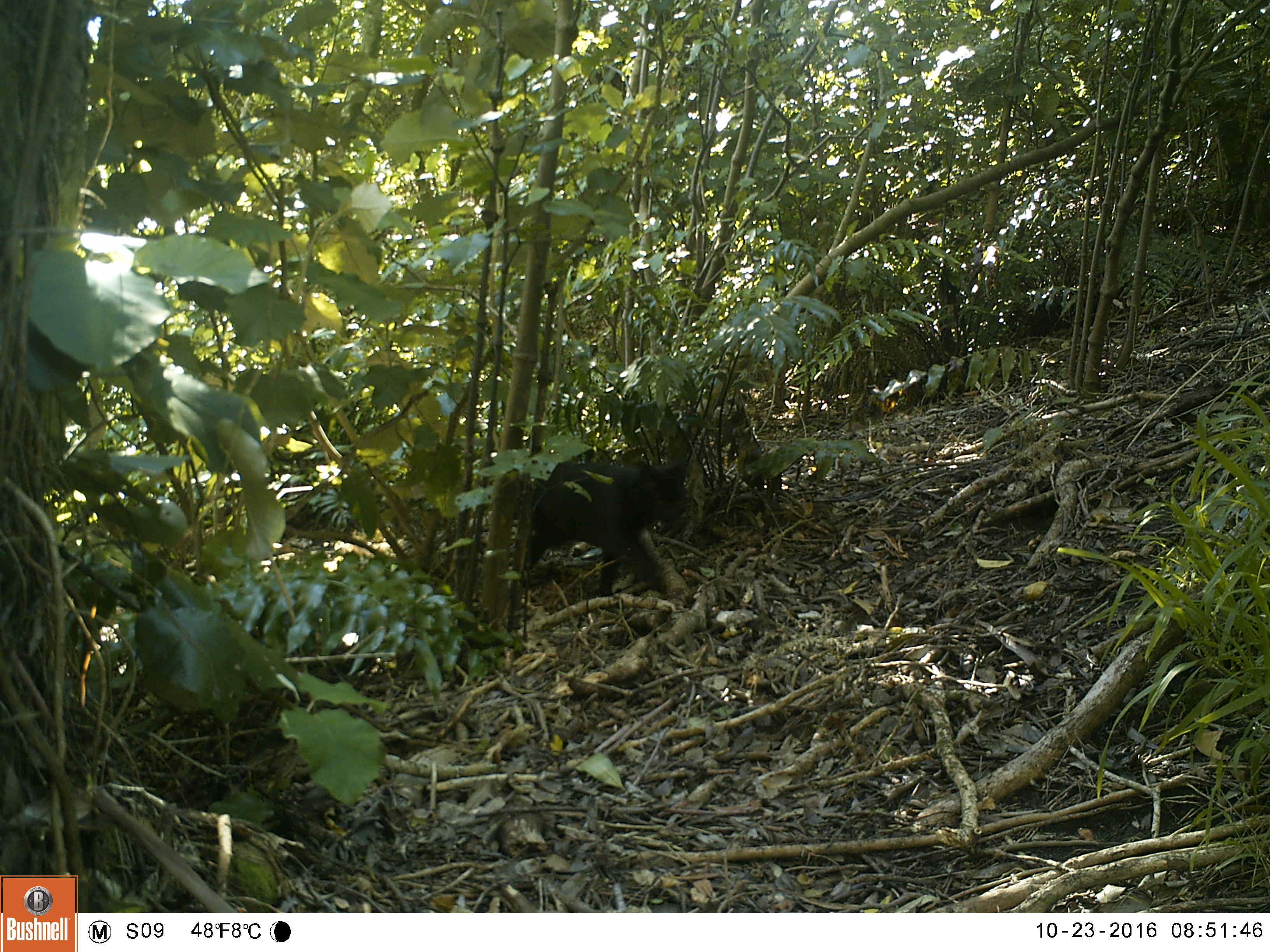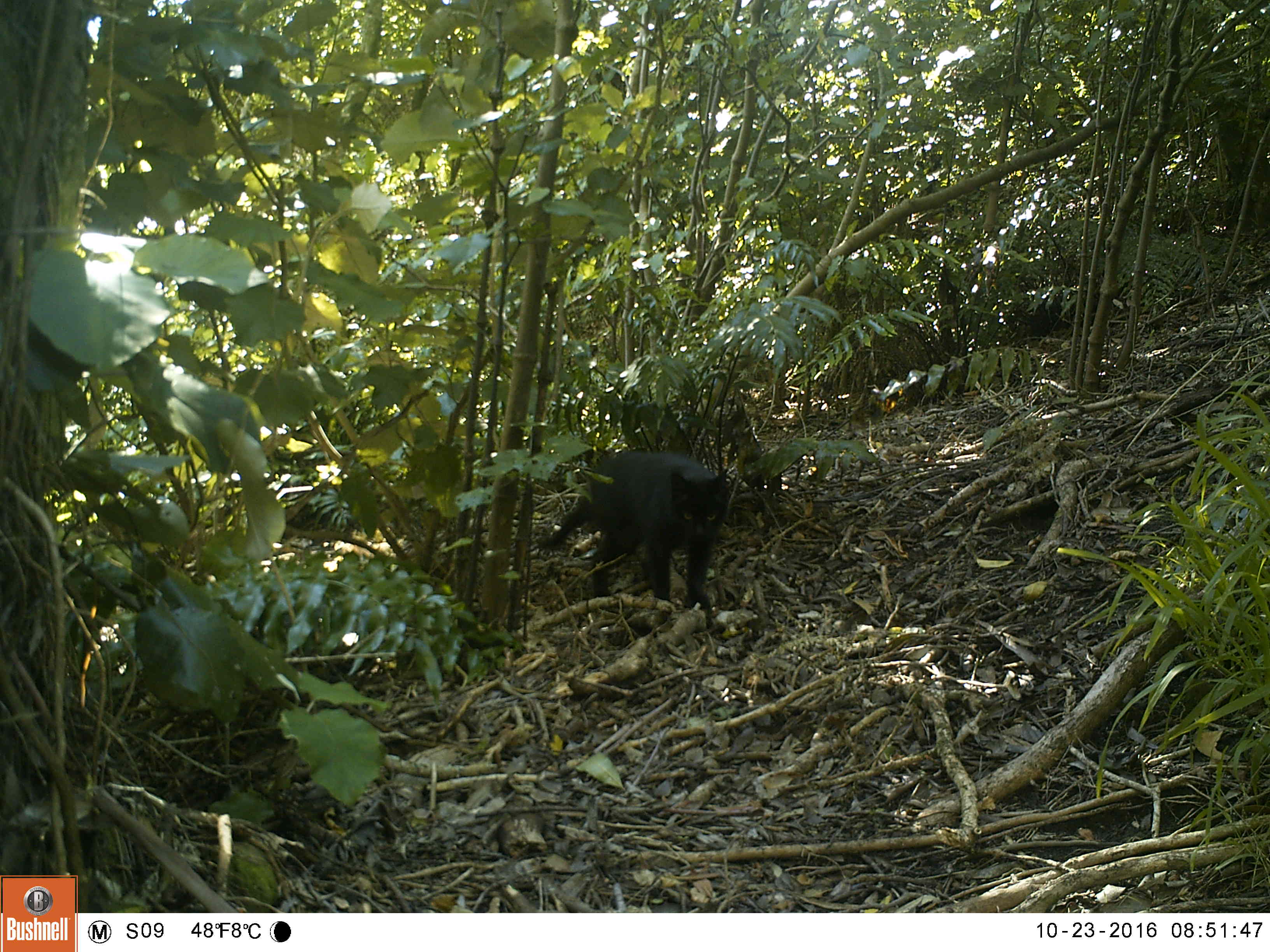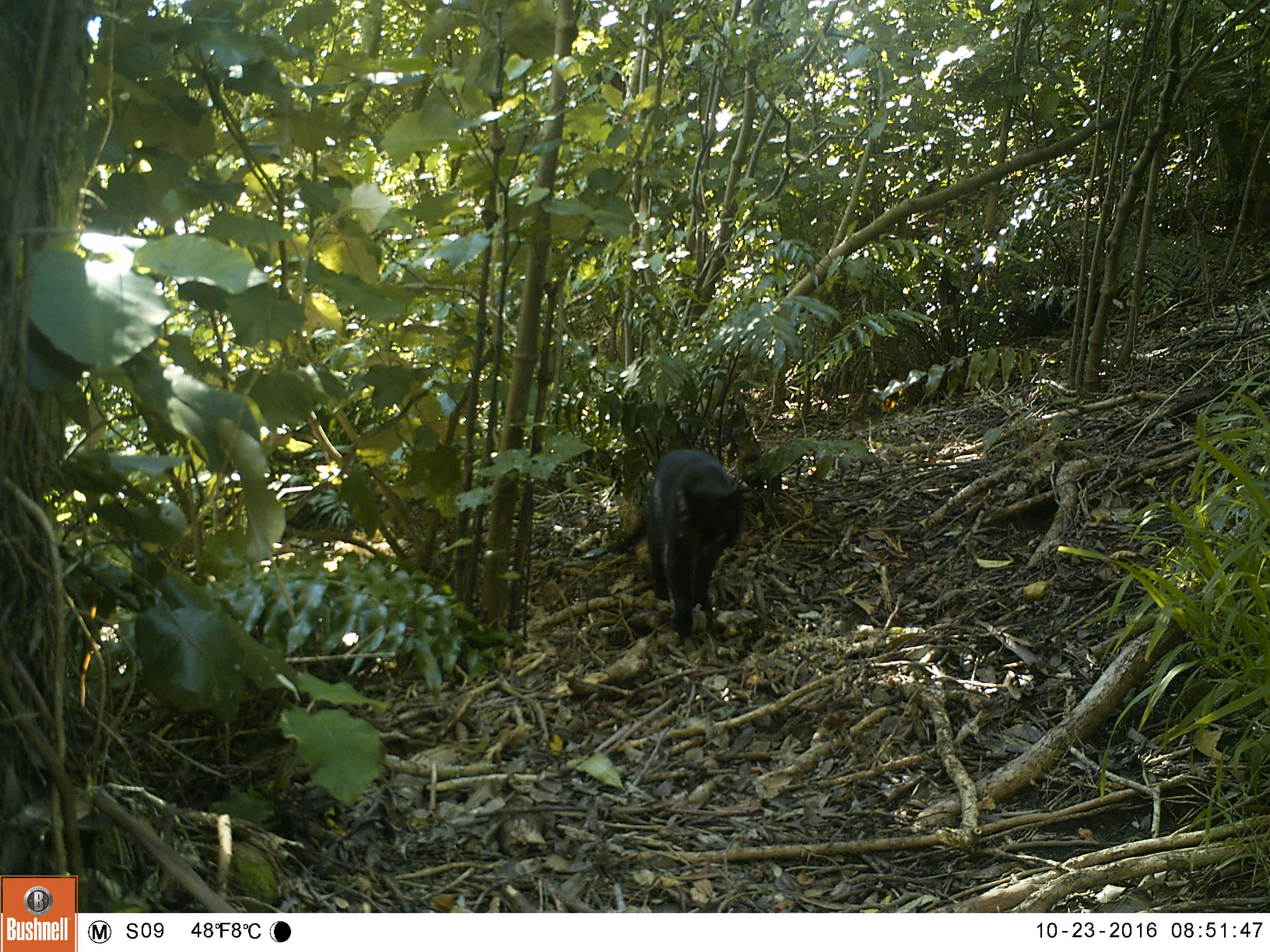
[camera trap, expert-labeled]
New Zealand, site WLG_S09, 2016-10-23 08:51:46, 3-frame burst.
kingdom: Animalia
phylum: Chordata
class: Mammalia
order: Carnivora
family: Felidae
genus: Felis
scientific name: Felis catus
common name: domestic cat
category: cat